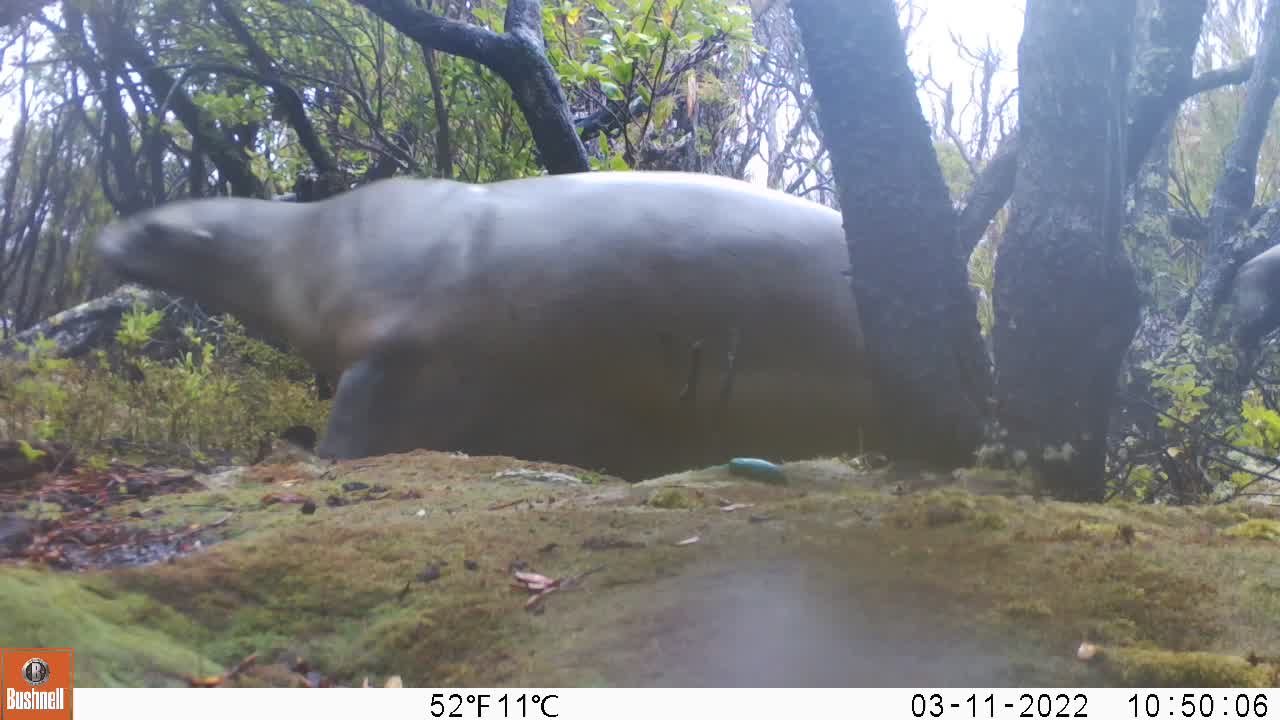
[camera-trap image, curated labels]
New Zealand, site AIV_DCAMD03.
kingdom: Animalia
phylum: Chordata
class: Mammalia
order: Carnivora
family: Otariidae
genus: Phocarctos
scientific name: Phocarctos hookeri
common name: new zealand sea lion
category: sealion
Sealion (new zealand sea lion) (Phocarctos hookeri).